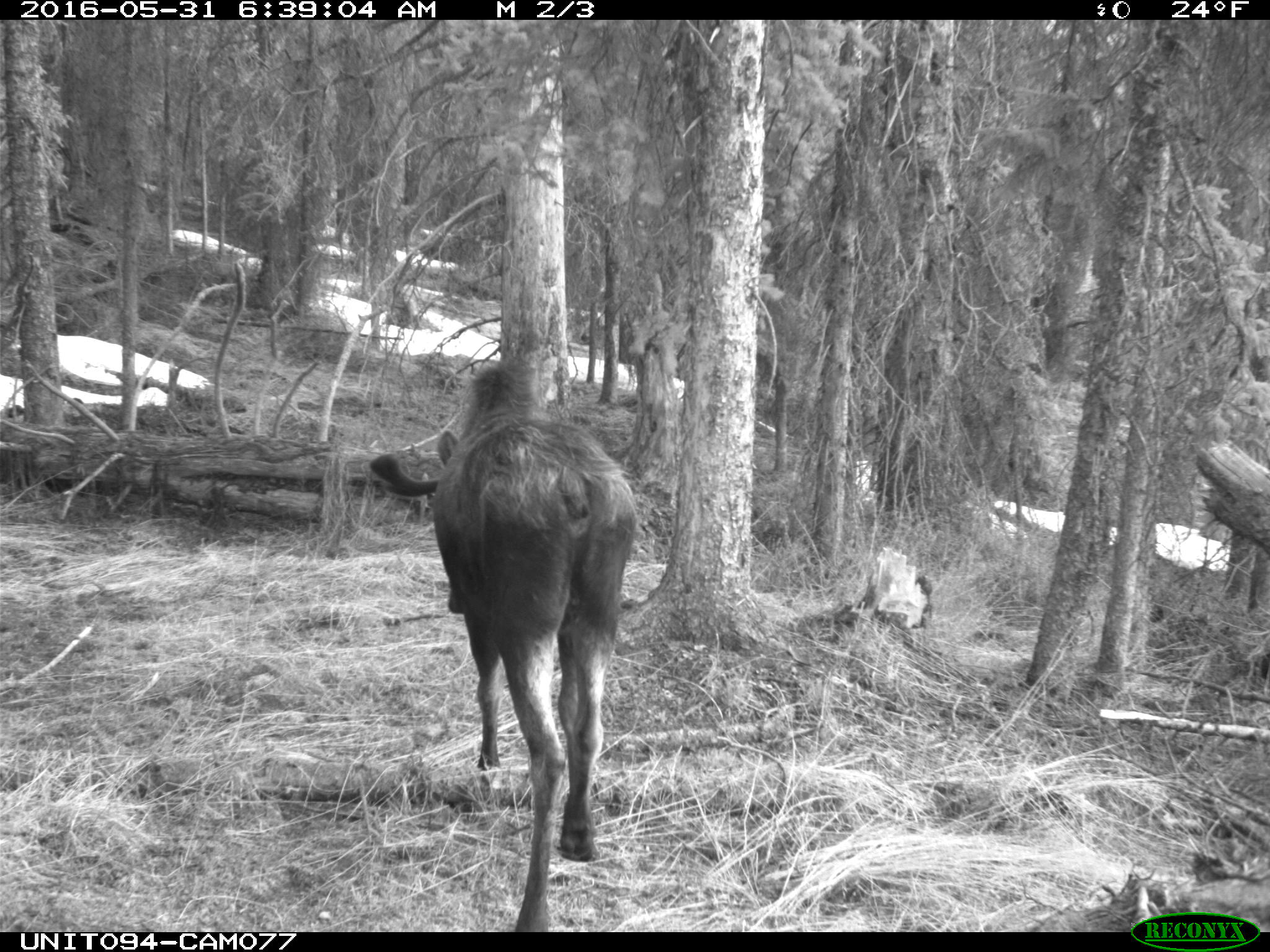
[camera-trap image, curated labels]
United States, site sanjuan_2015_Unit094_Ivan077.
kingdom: Animalia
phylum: Chordata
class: Mammalia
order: Artiodactyla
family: Cervidae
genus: Alces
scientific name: Alces alces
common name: moose